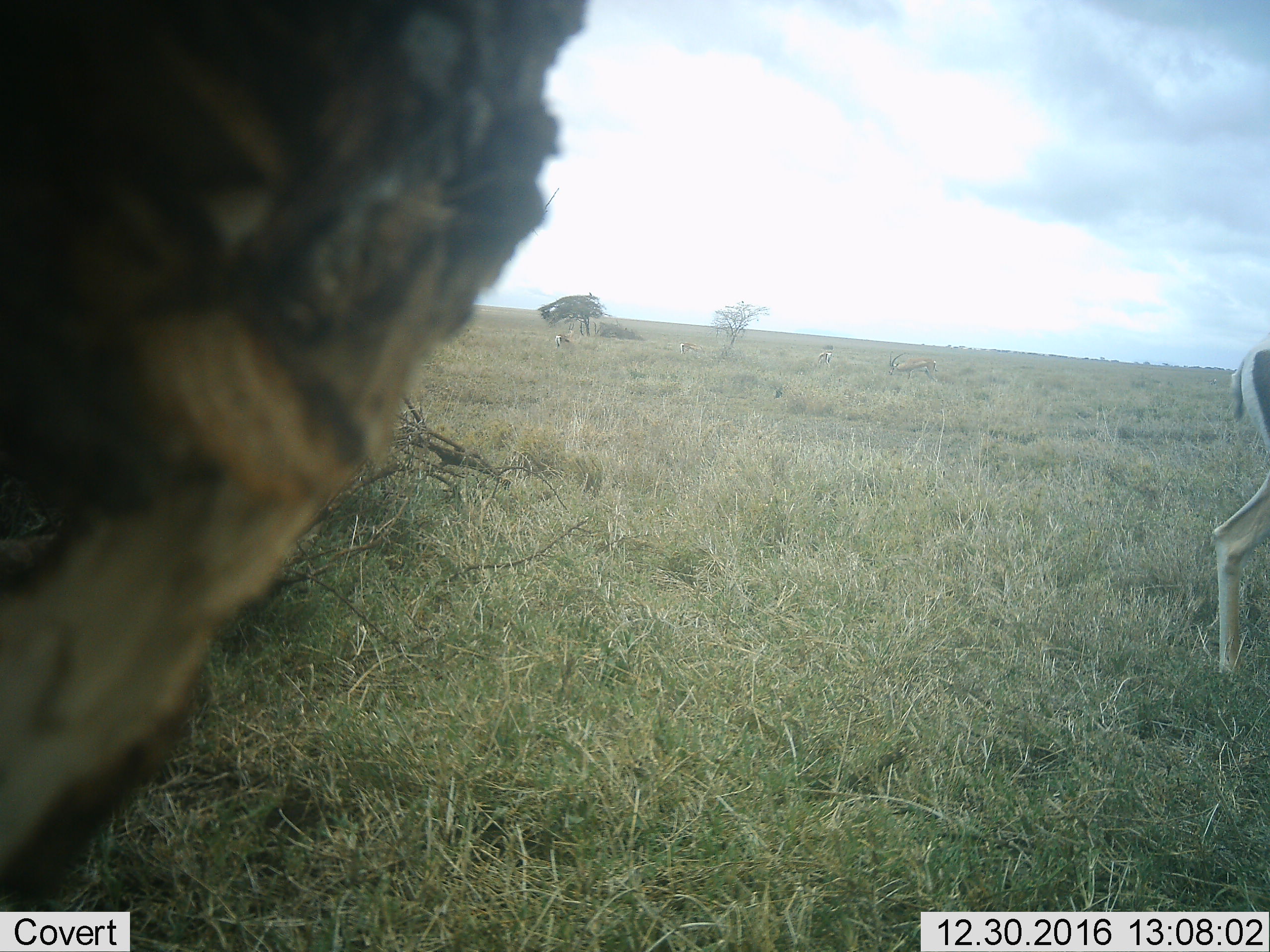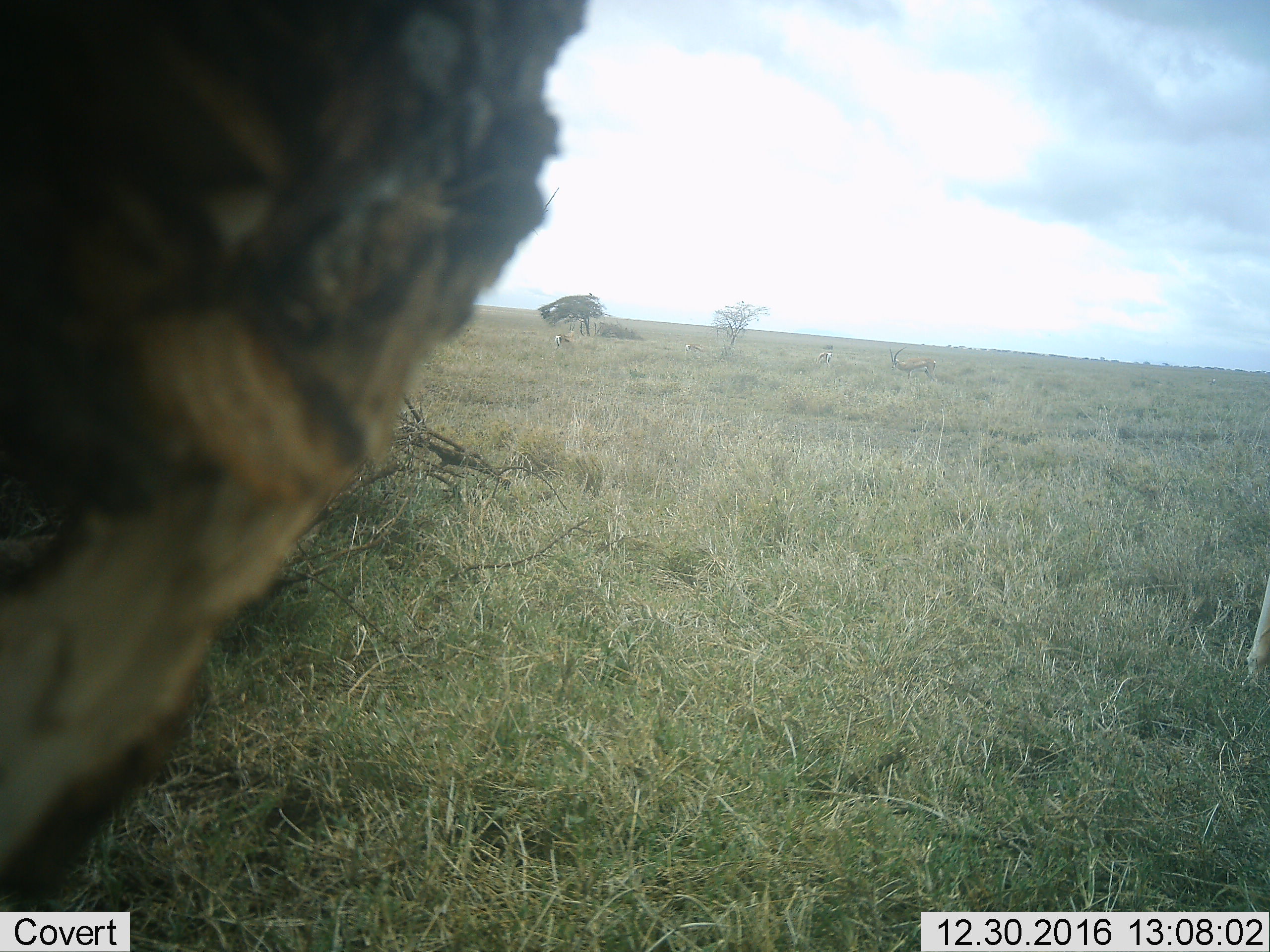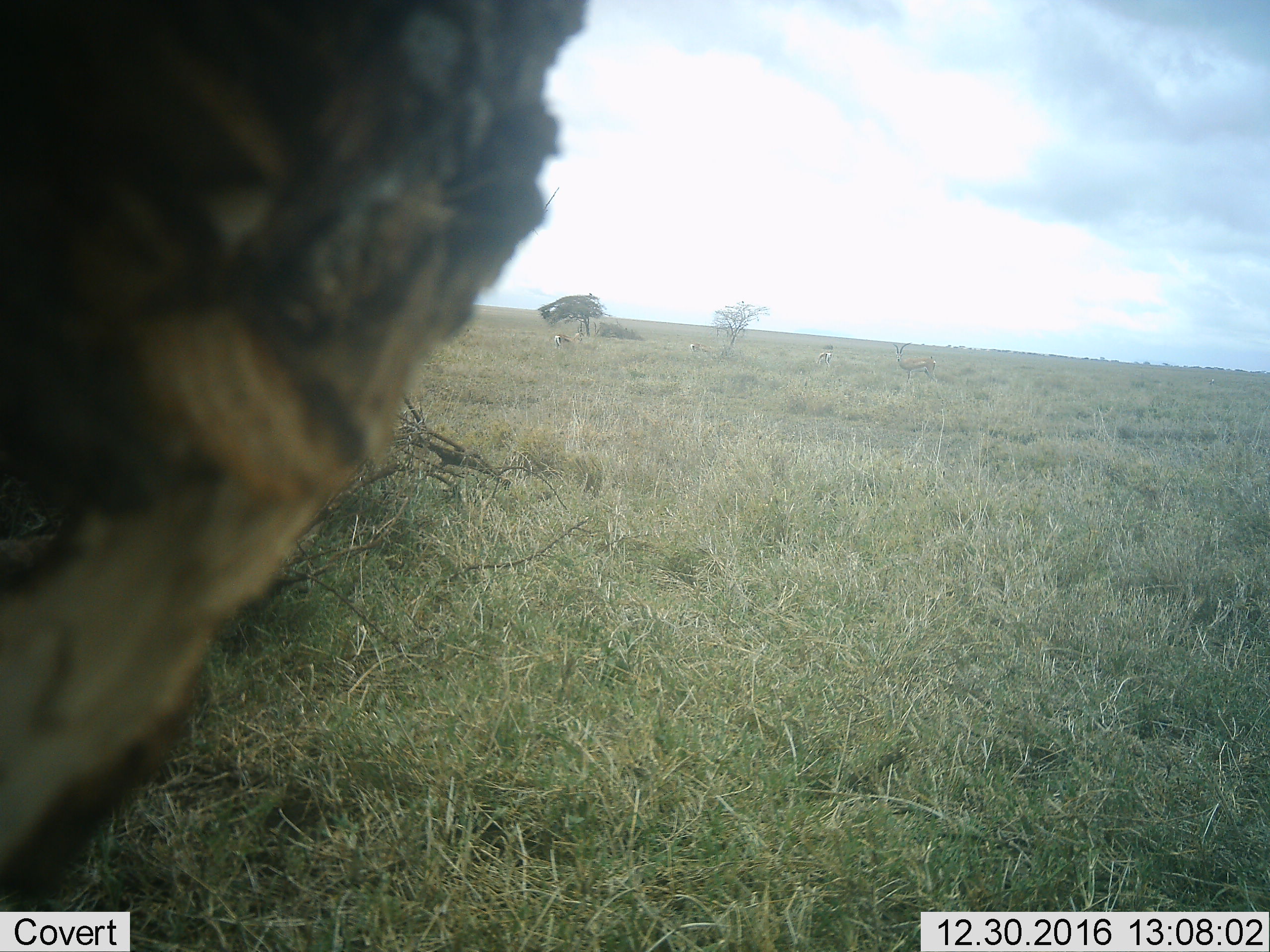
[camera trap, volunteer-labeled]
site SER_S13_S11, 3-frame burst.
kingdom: Animalia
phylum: Chordata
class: Mammalia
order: Artiodactyla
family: Bovidae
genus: Nanger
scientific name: Nanger granti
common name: grant's gazelle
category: gazellegrants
Gazellegrants (grant's gazelle) (Nanger granti), count 5. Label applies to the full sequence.